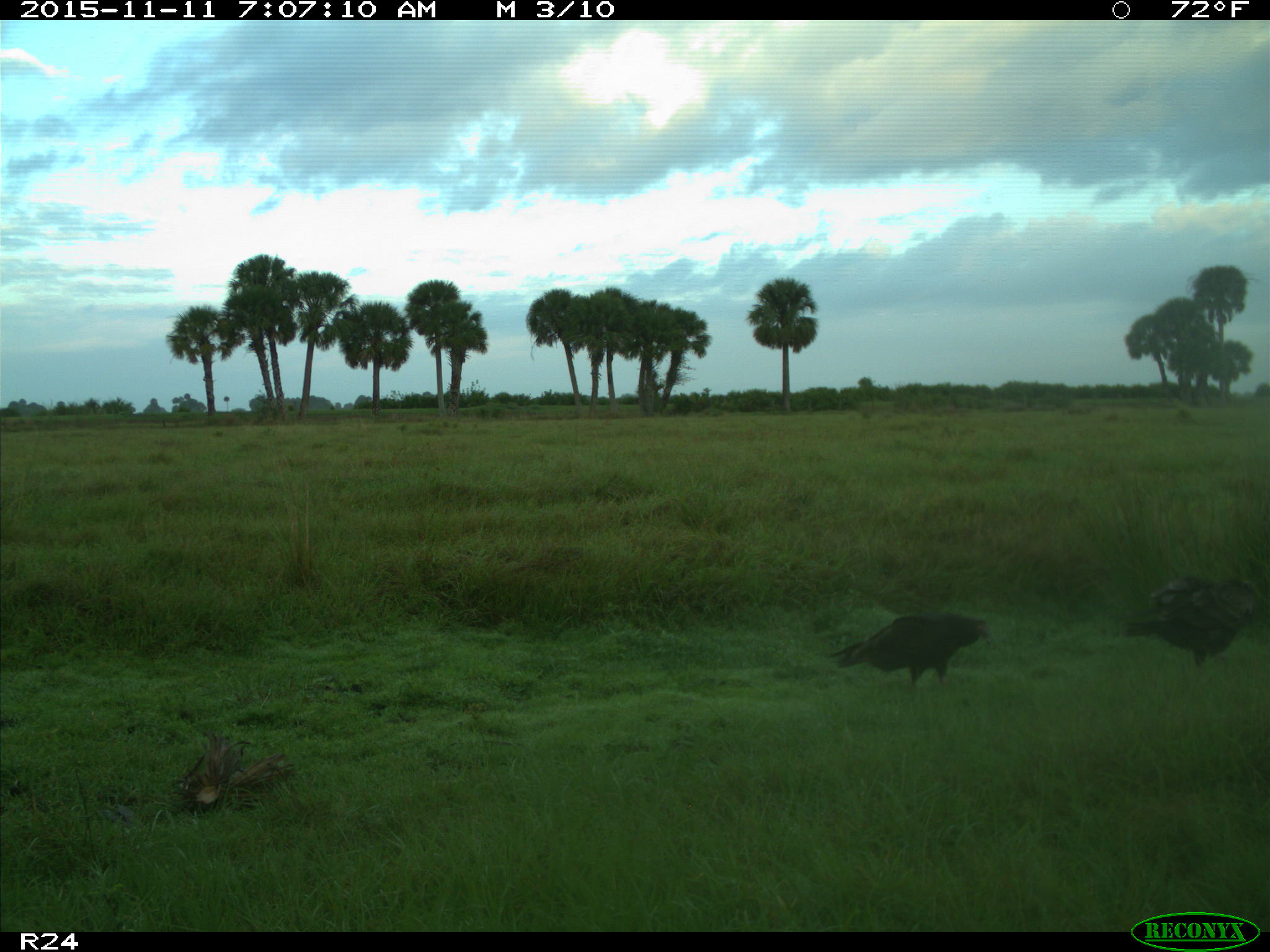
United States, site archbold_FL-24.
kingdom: Animalia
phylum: Chordata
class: Aves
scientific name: Aves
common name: birds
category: unidentified bird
Unidentified bird (birds) (Aves).